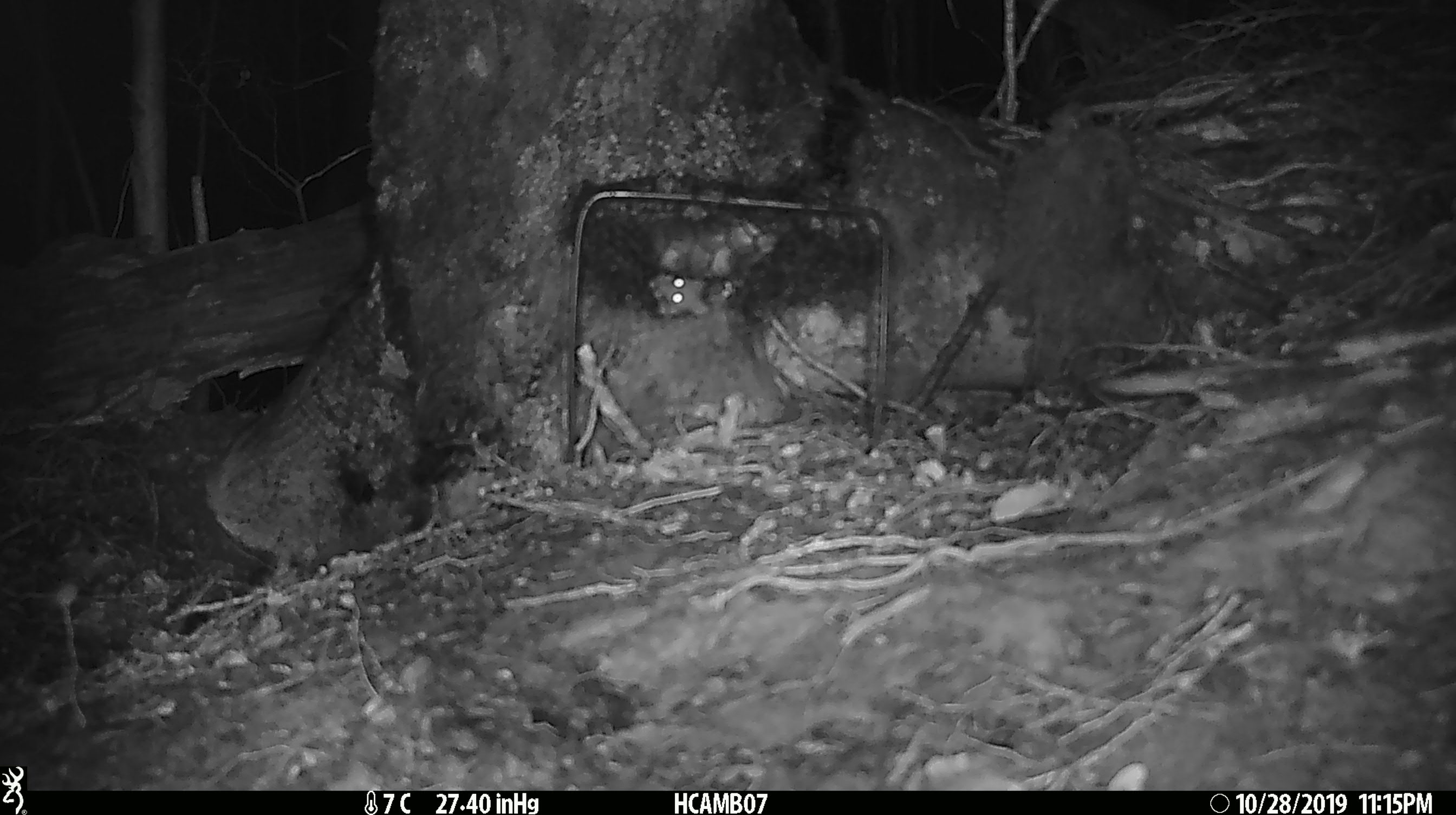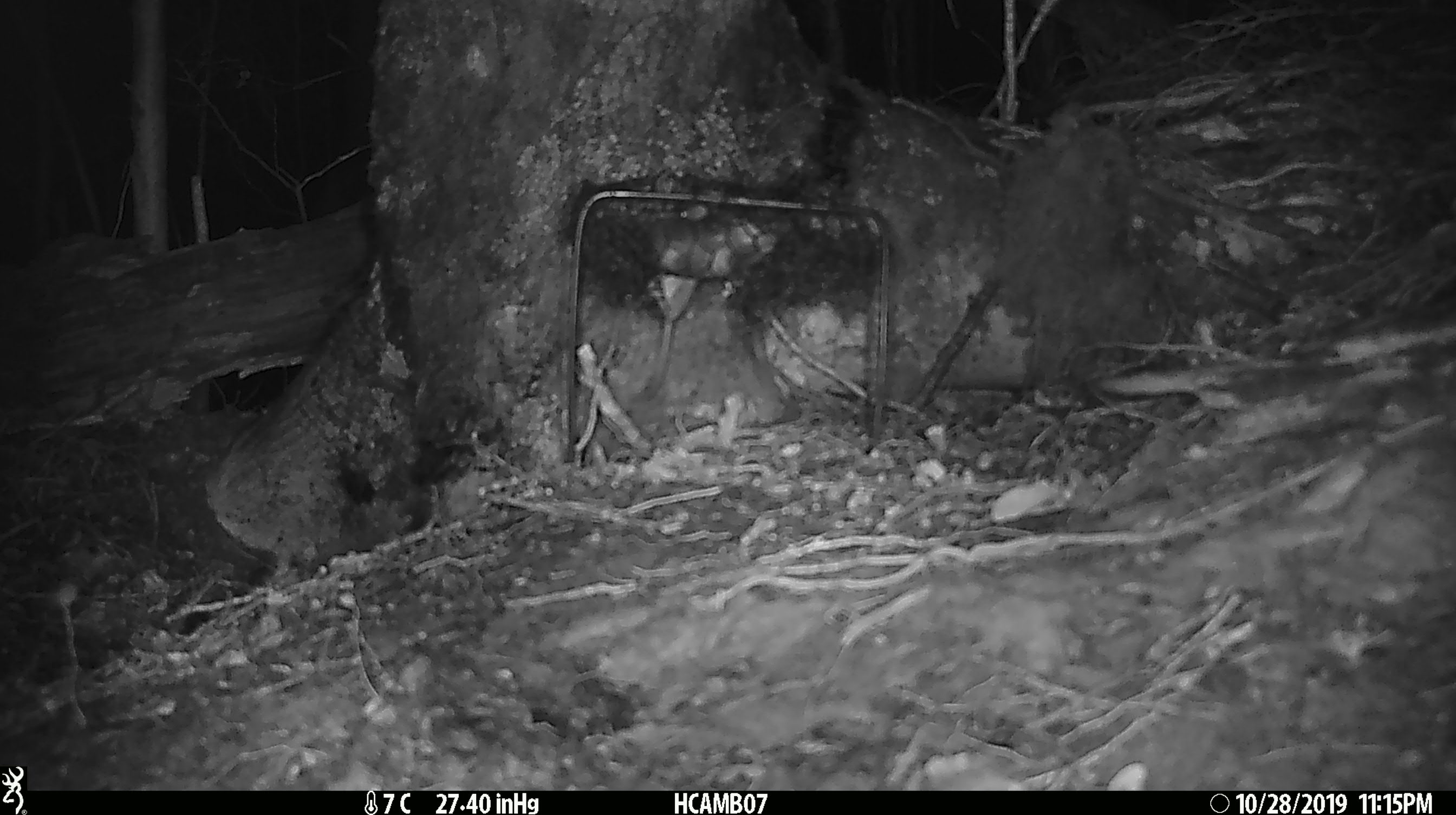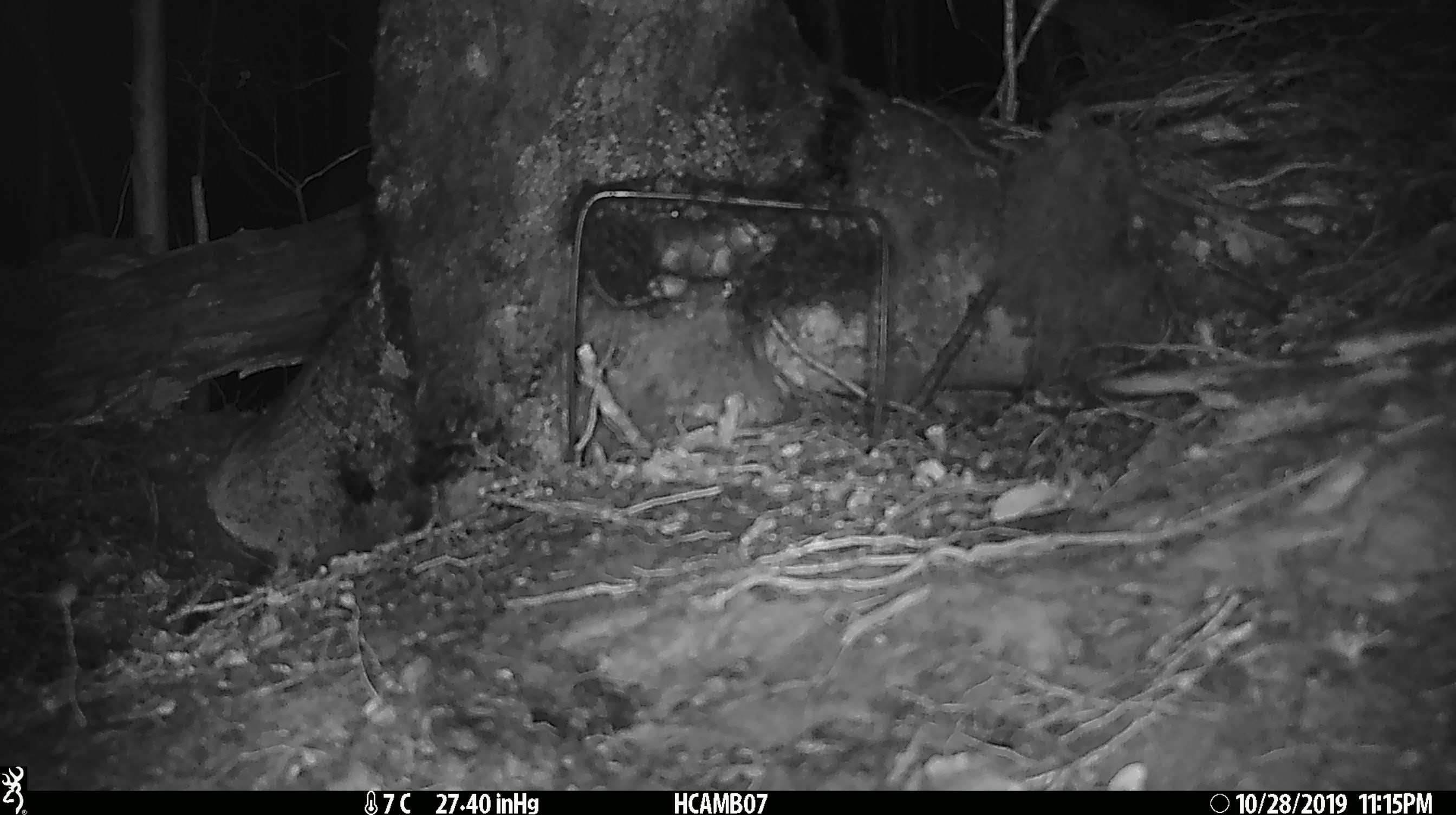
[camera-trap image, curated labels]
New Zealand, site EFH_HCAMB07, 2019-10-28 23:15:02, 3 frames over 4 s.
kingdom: Animalia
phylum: Chordata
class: Mammalia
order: Rodentia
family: Muridae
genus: Mus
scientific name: Mus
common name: mouse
Mouse (Mus).